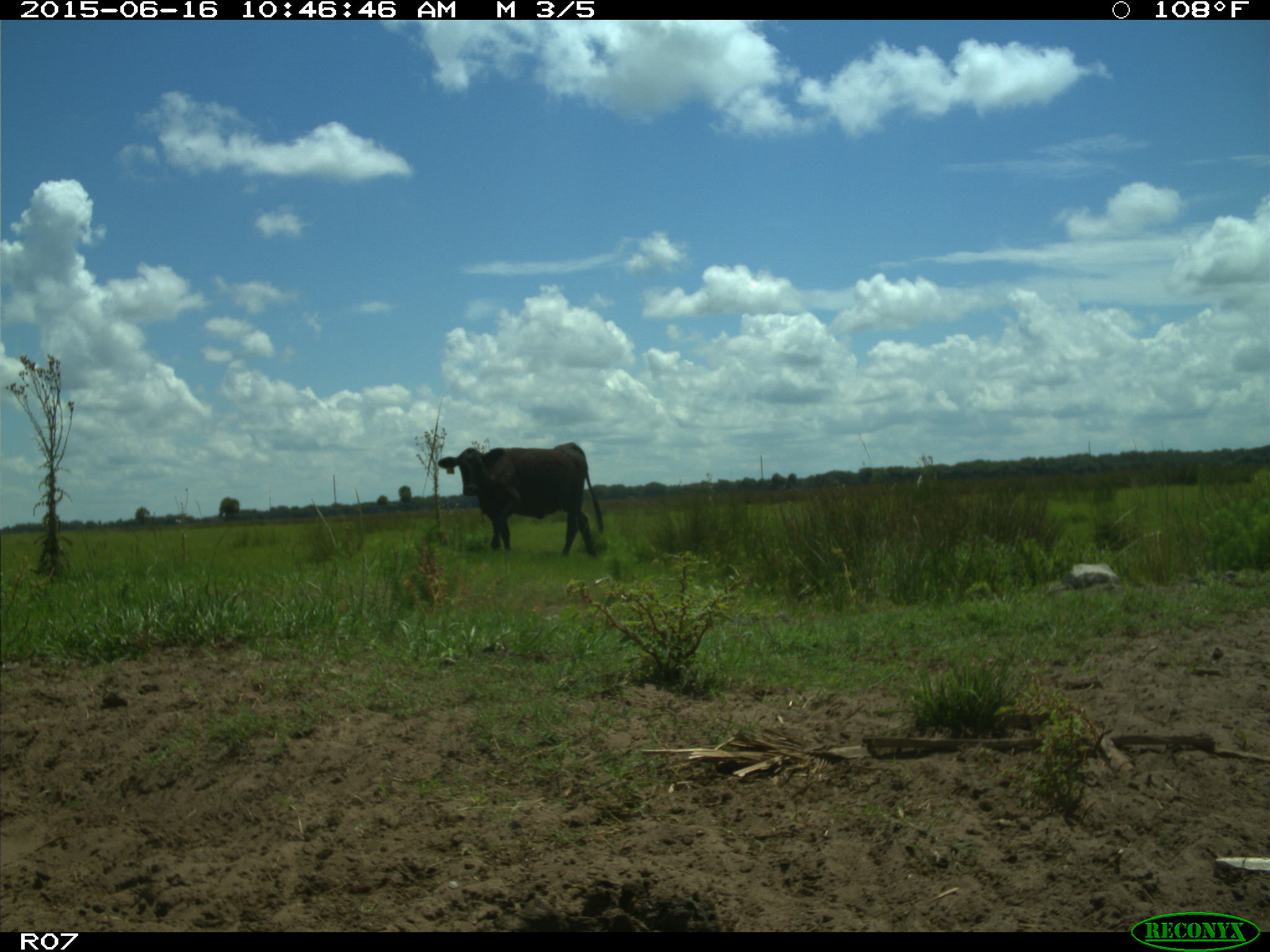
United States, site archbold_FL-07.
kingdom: Animalia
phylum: Chordata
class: Mammalia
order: Artiodactyla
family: Bovidae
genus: Bos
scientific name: Bos taurus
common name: domestic cow